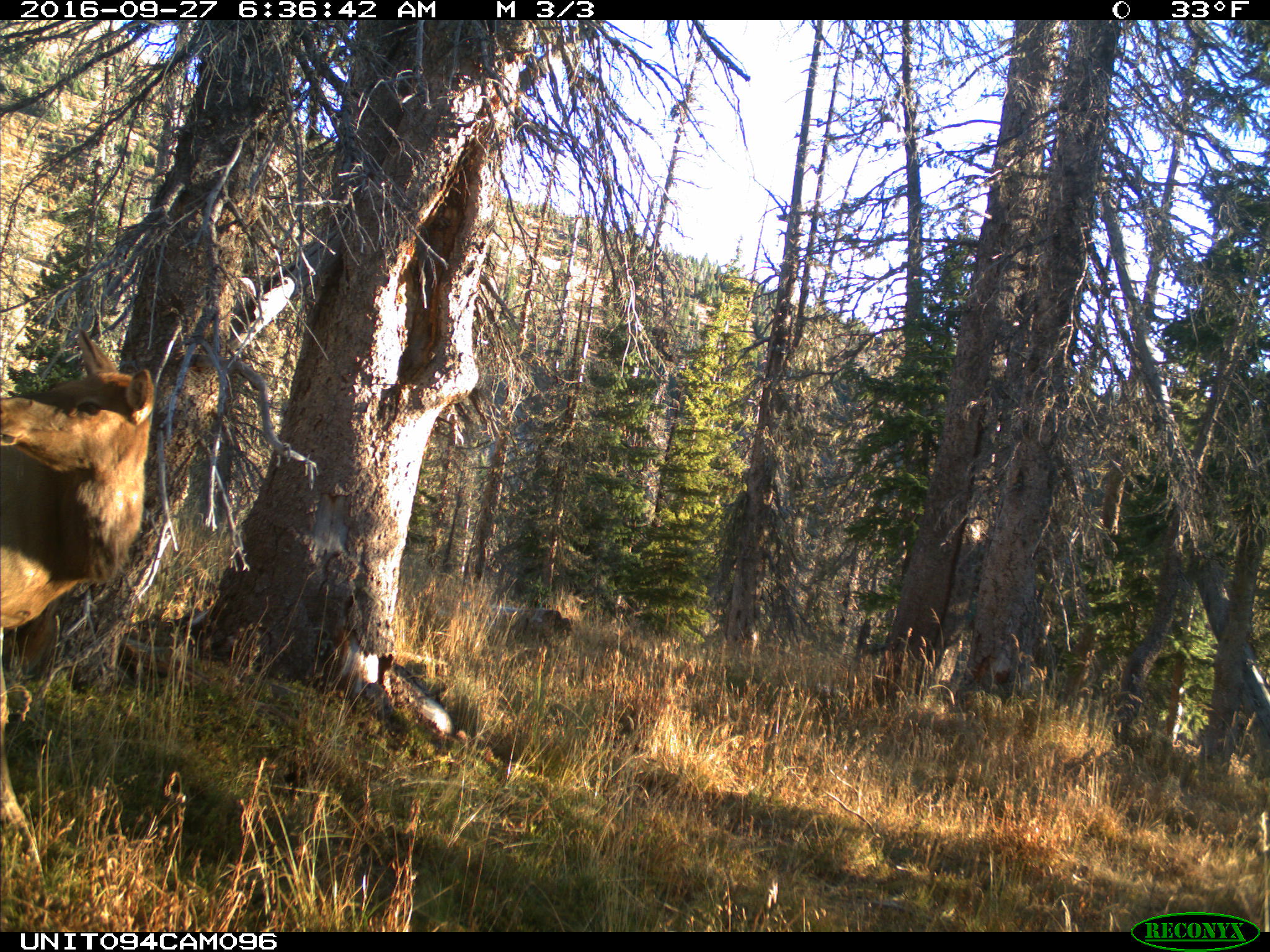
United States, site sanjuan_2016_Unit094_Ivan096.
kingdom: Animalia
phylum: Chordata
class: Mammalia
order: Artiodactyla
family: Cervidae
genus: Cervus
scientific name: Cervus elaphus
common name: red deer